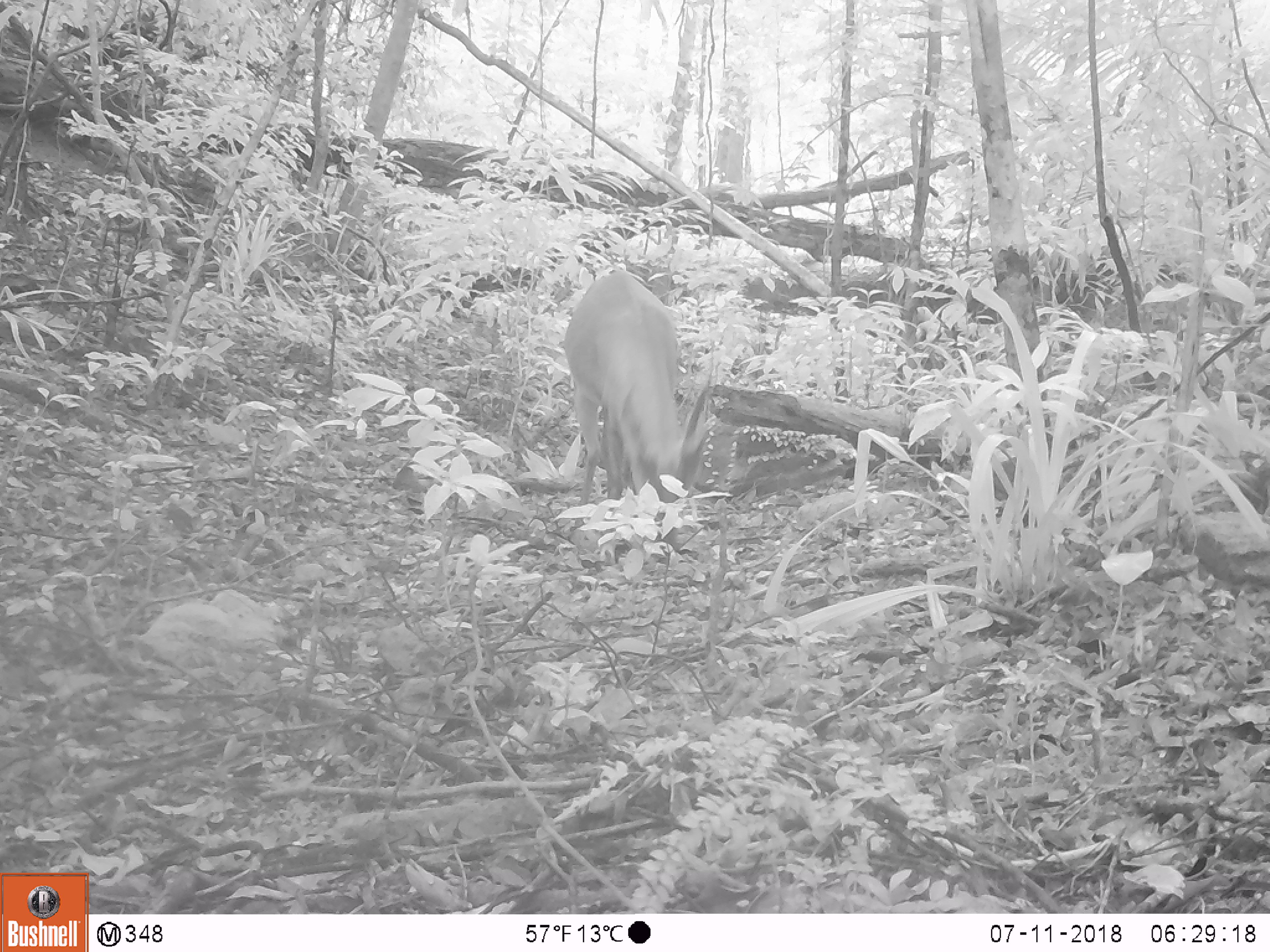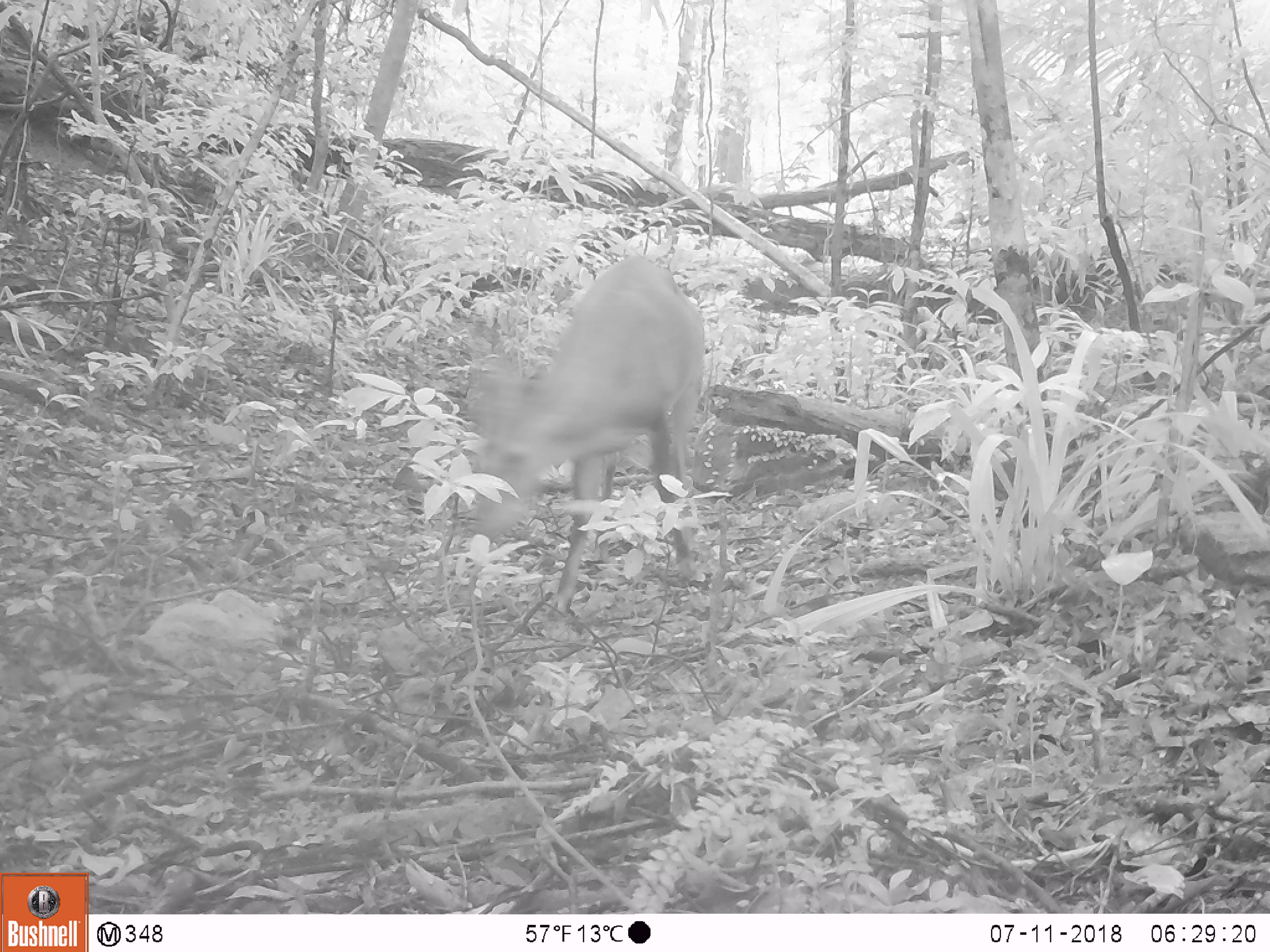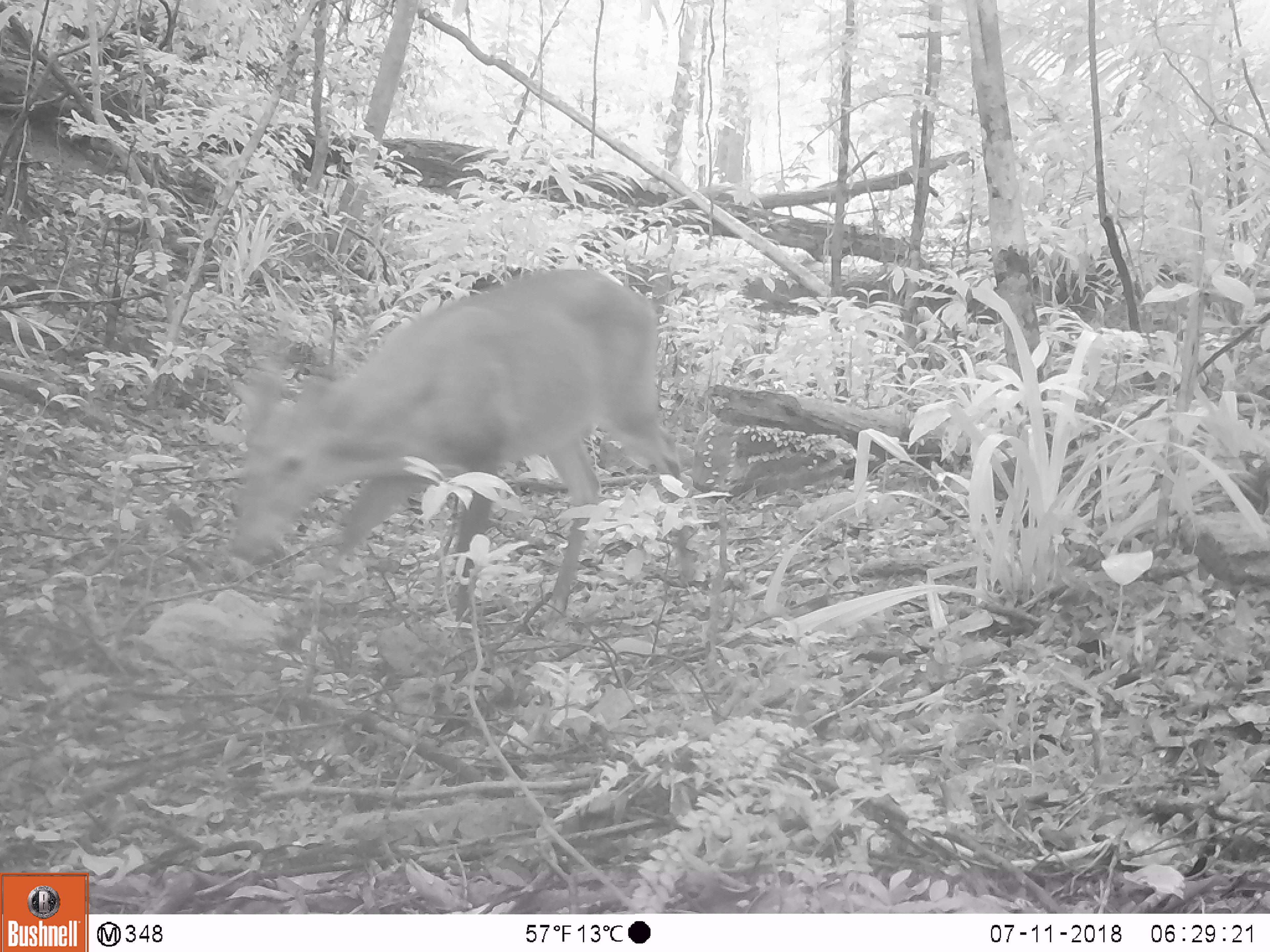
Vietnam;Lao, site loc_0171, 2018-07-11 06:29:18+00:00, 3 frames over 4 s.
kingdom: Animalia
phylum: Chordata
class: Mammalia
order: Artiodactyla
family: Cervidae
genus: Muntiacus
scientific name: Muntiacus vuquangensis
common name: large-antlered muntjac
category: large antlered muntjac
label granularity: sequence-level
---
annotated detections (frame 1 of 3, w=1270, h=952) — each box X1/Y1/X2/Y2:
large antlered muntjac: 561/266/721/563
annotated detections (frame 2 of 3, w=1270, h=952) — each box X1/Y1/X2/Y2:
large antlered muntjac: 461/249/713/626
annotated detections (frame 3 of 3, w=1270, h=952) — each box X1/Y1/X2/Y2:
large antlered muntjac: 221/264/703/651